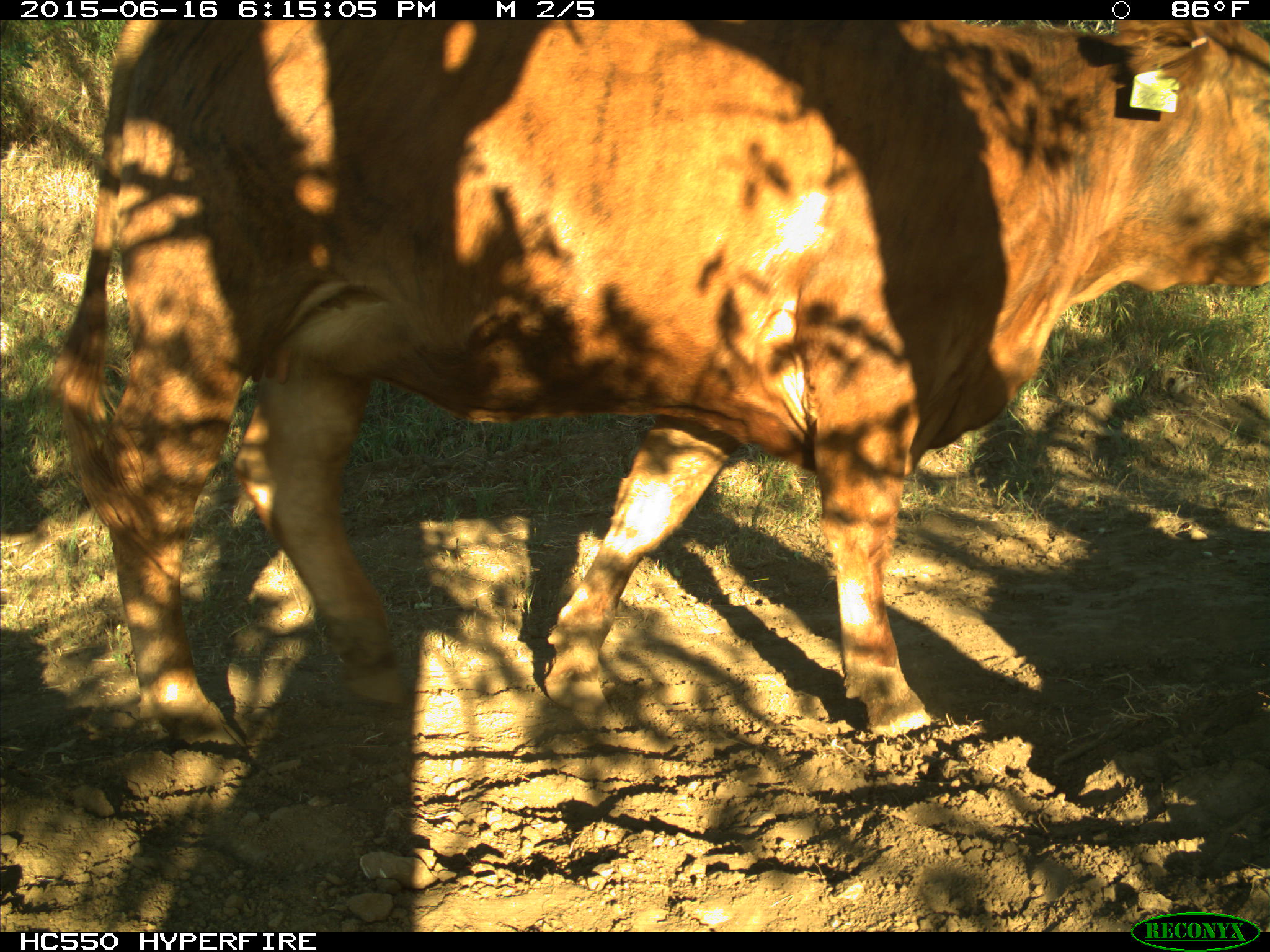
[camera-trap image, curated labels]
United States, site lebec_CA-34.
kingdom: Animalia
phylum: Chordata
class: Mammalia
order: Artiodactyla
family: Bovidae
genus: Bos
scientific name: Bos taurus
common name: domestic cow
Bos taurus (domestic cow).